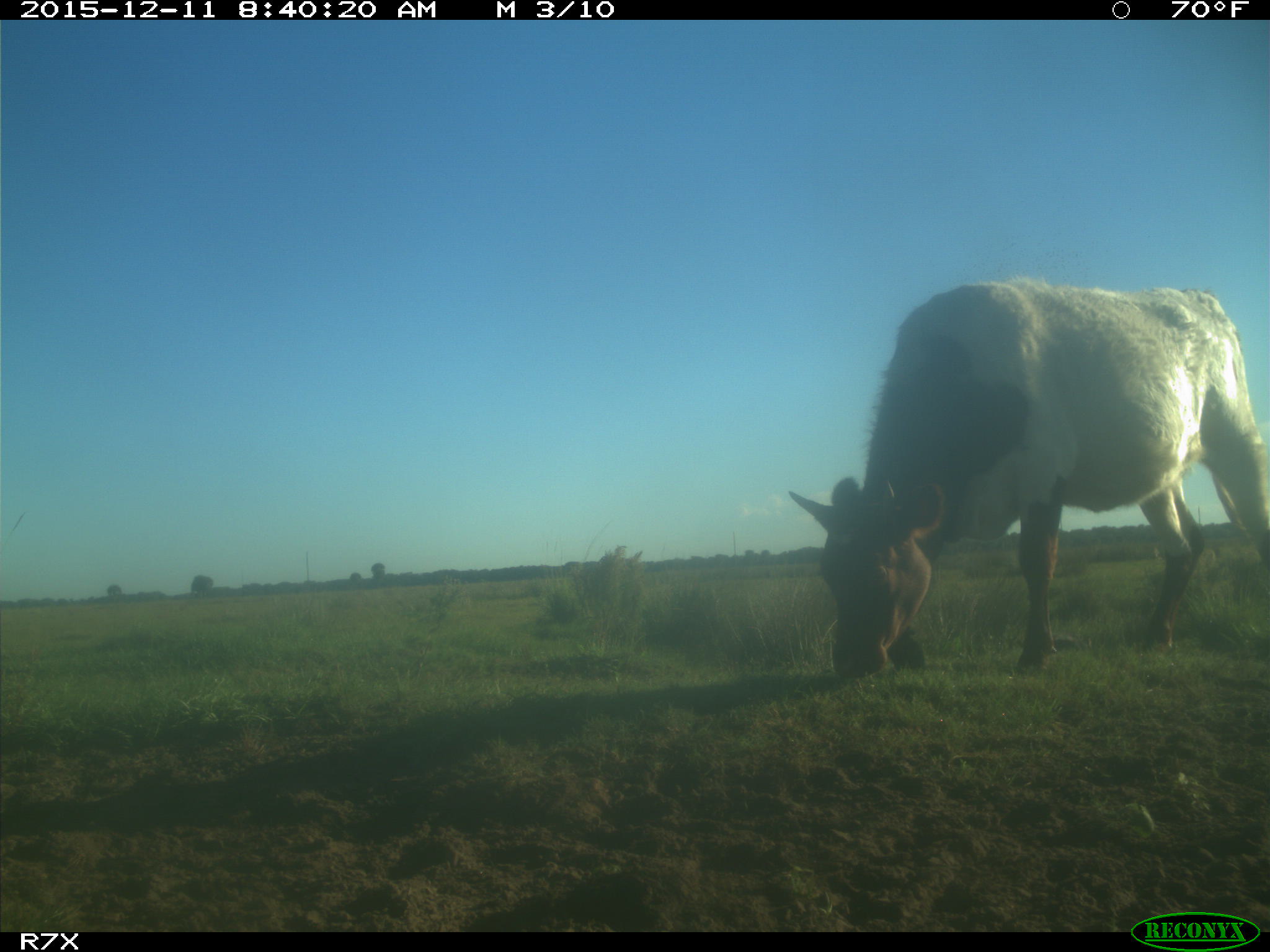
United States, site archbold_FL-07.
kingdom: Animalia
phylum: Chordata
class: Mammalia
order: Artiodactyla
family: Bovidae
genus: Bos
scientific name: Bos taurus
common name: domestic cow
Bos taurus (domestic cow).